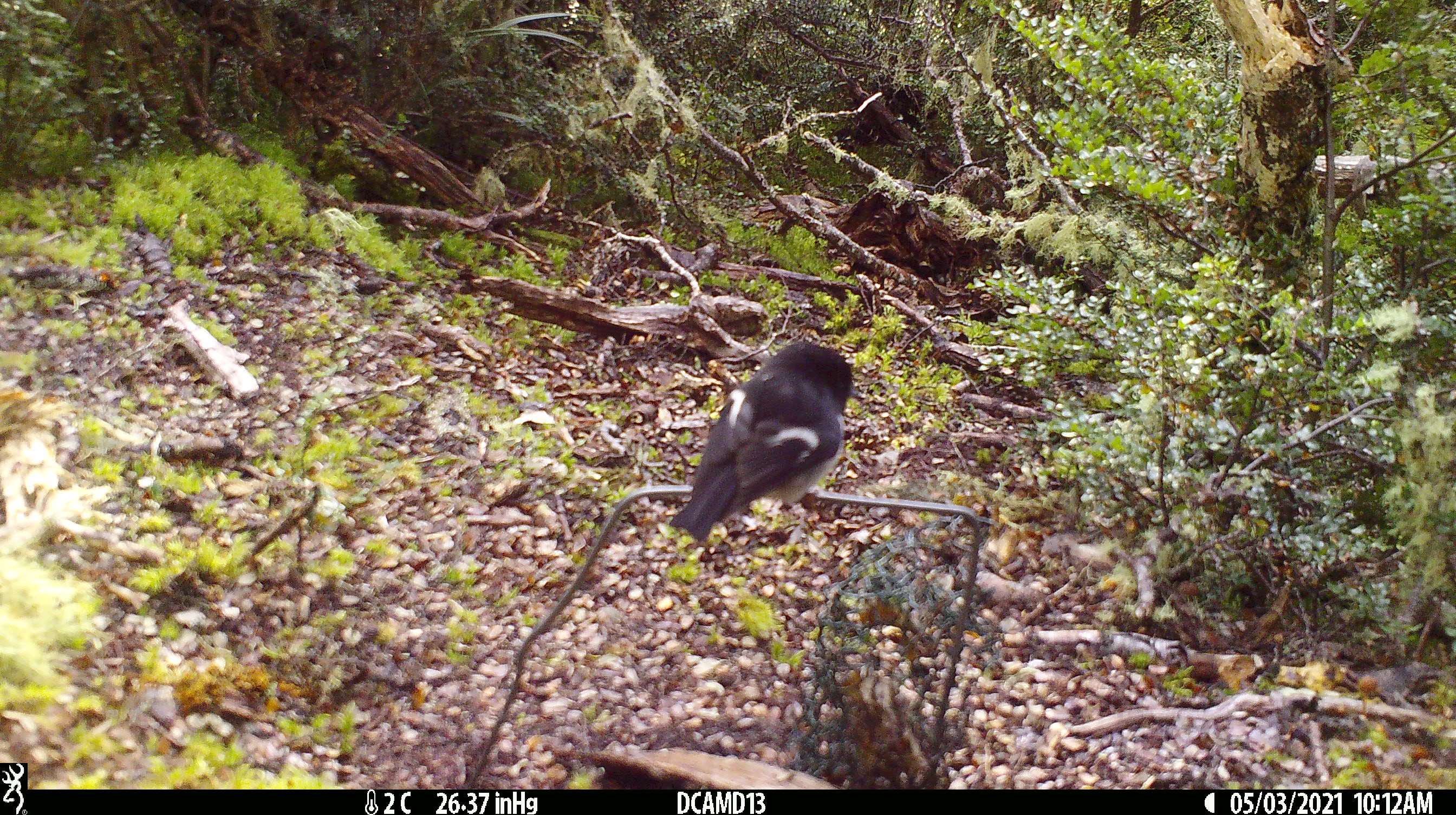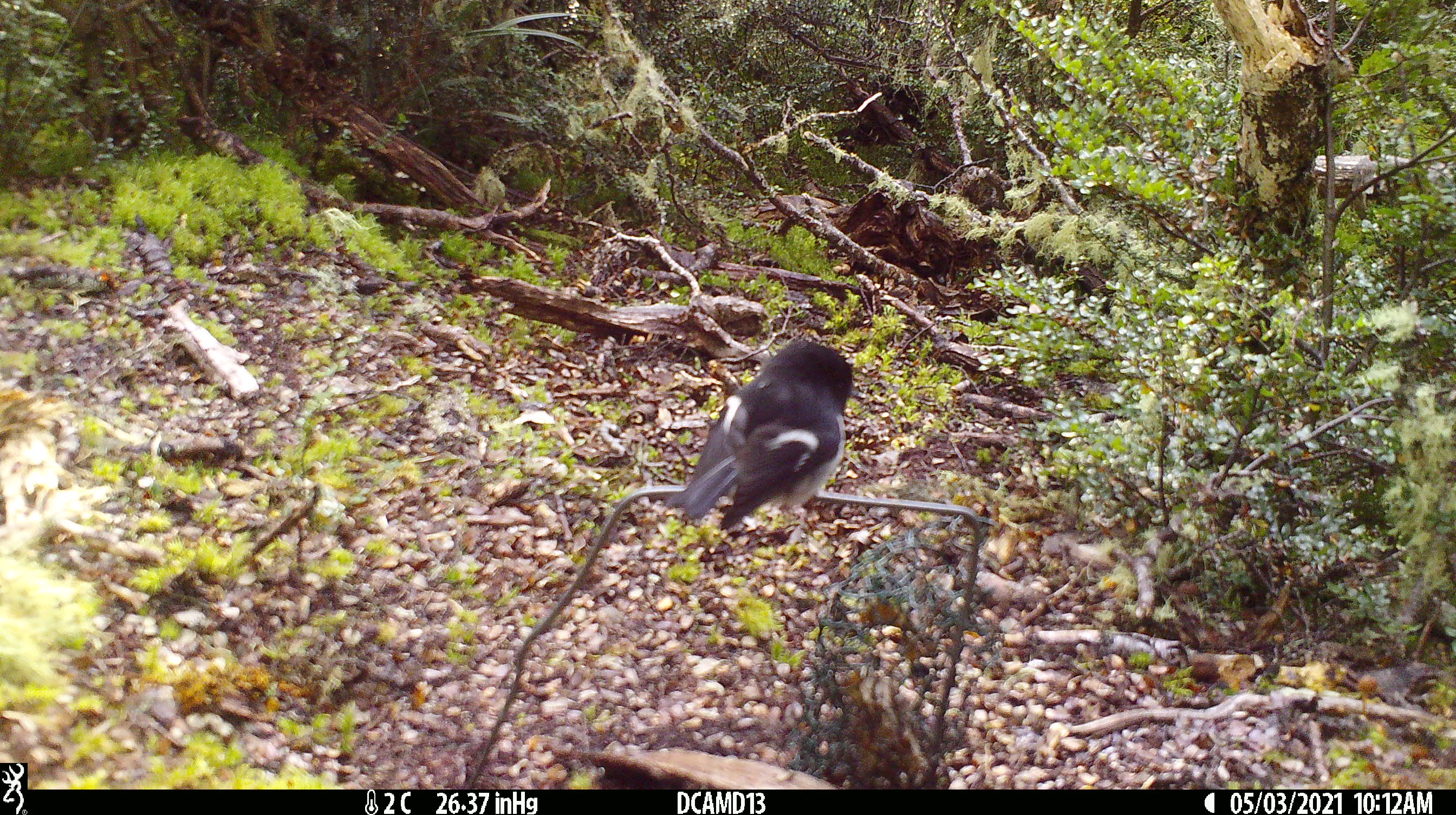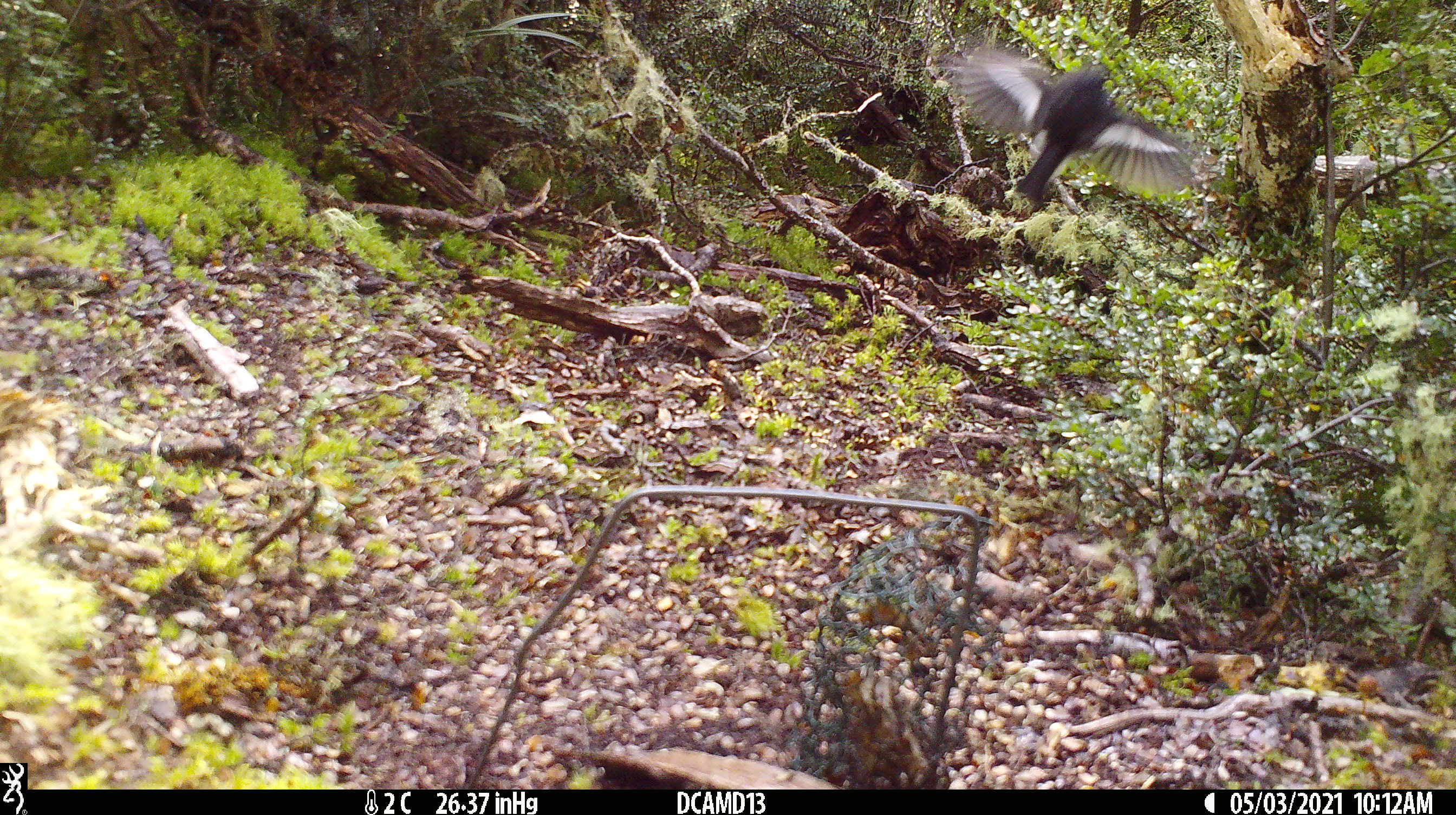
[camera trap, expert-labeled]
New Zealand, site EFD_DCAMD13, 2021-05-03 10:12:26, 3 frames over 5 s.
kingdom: Animalia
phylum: Chordata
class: Aves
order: Passeriformes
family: Petroicidae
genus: Petroica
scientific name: Petroica macrocephala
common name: tomtit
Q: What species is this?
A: Tomtit (Petroica macrocephala).